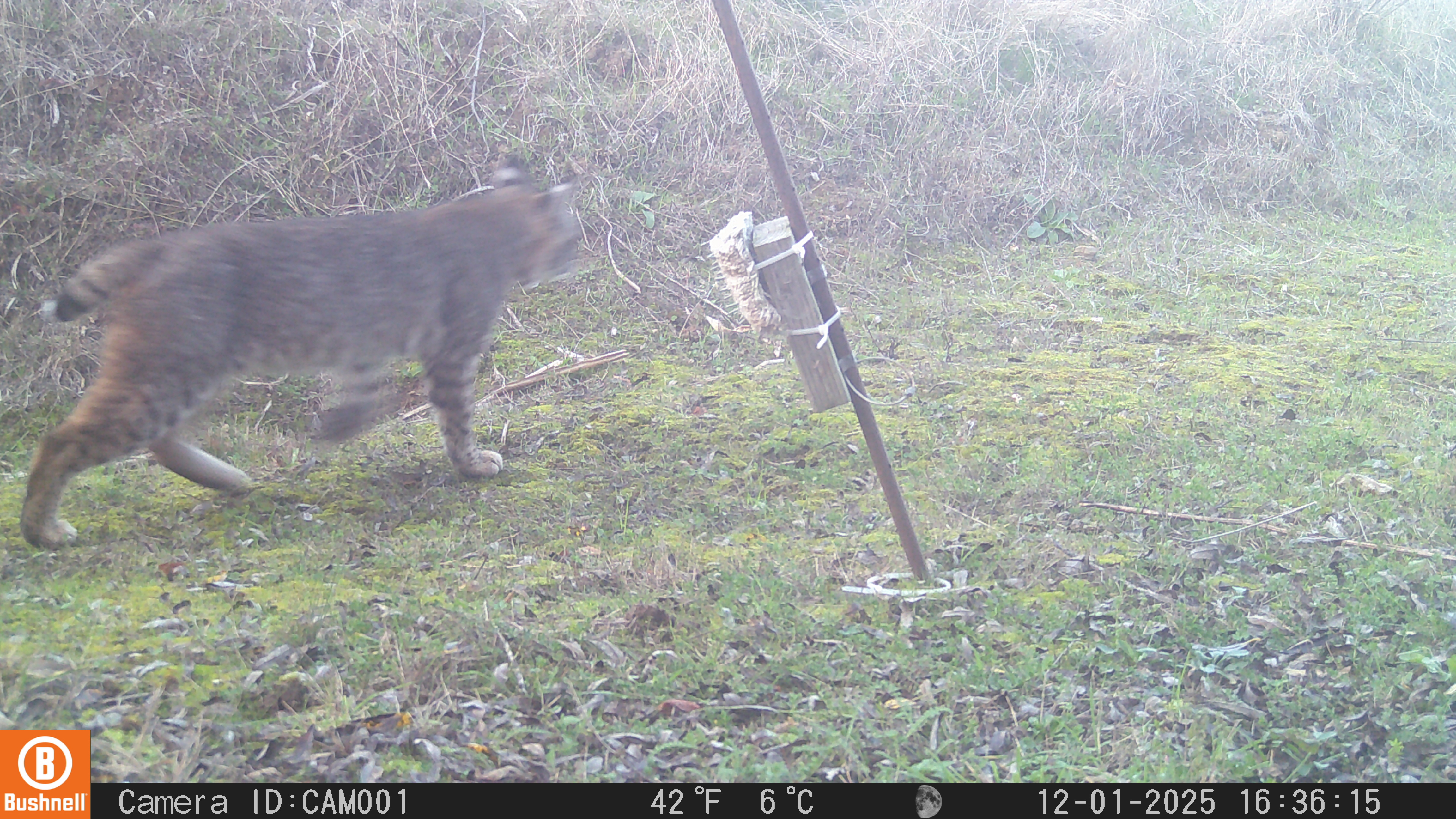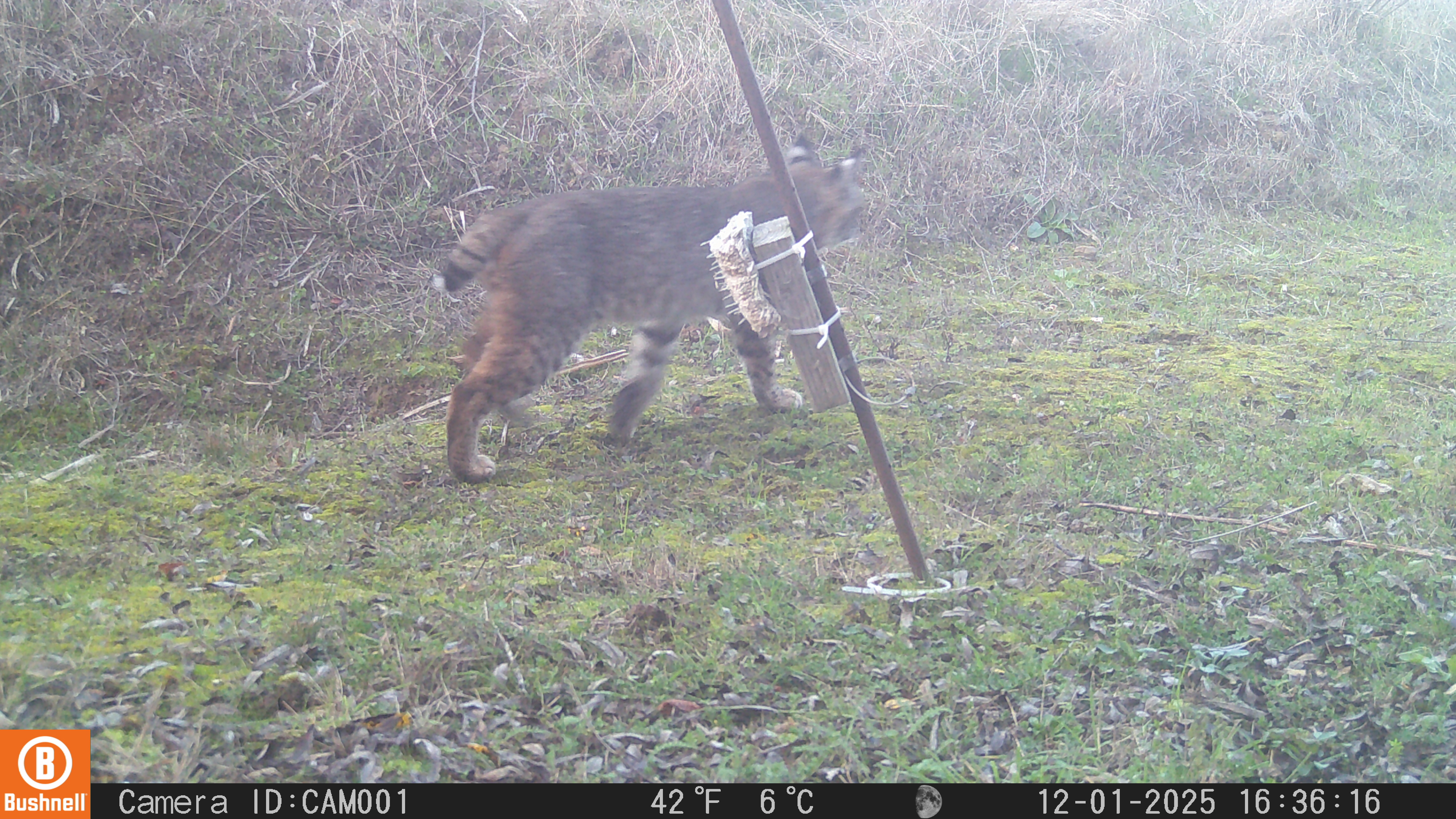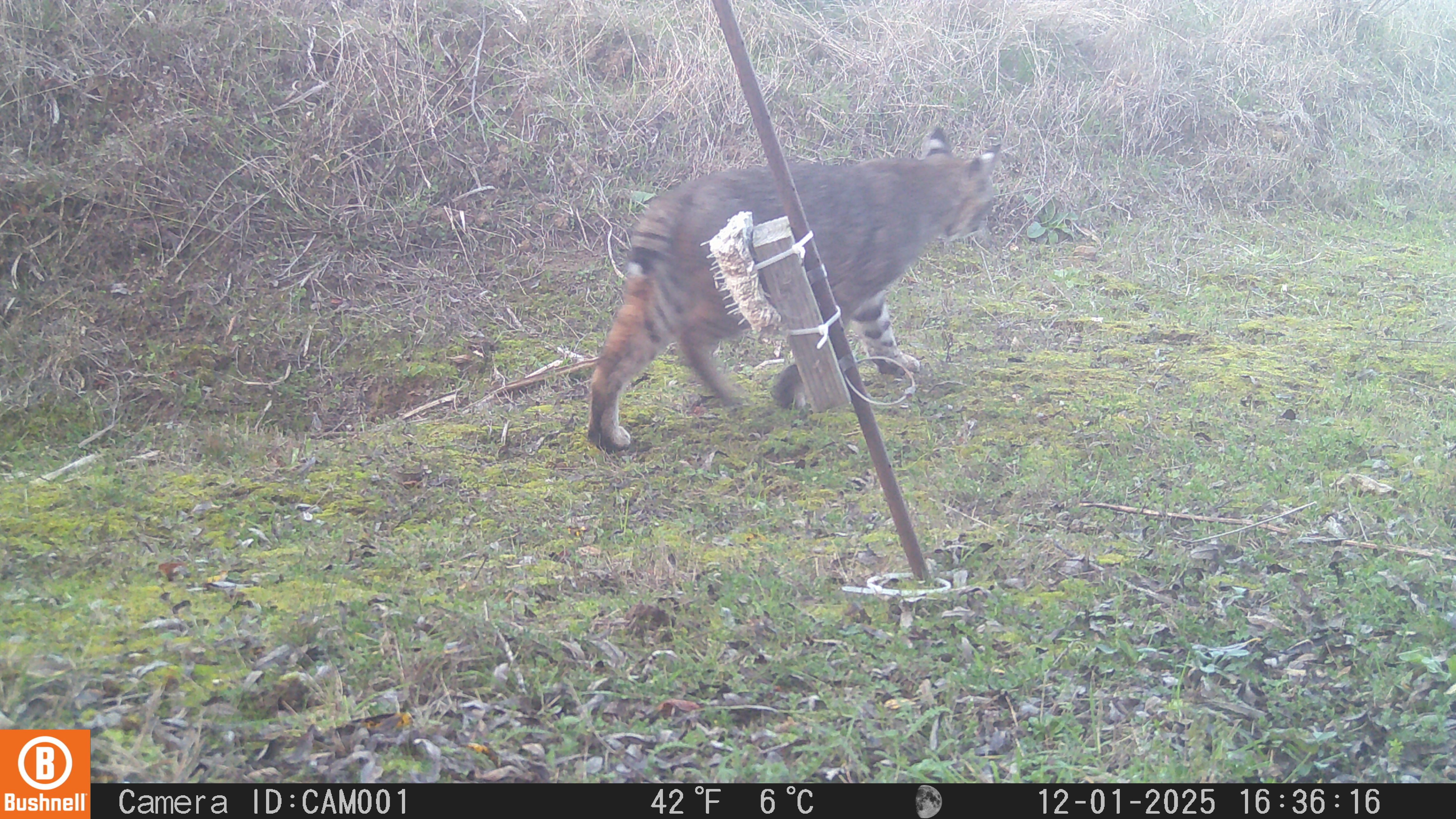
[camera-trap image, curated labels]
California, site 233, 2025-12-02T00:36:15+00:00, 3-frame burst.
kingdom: Animalia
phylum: Chordata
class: Mammalia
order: Carnivora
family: Felidae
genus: Lynx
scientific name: Lynx rufus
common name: bobcat